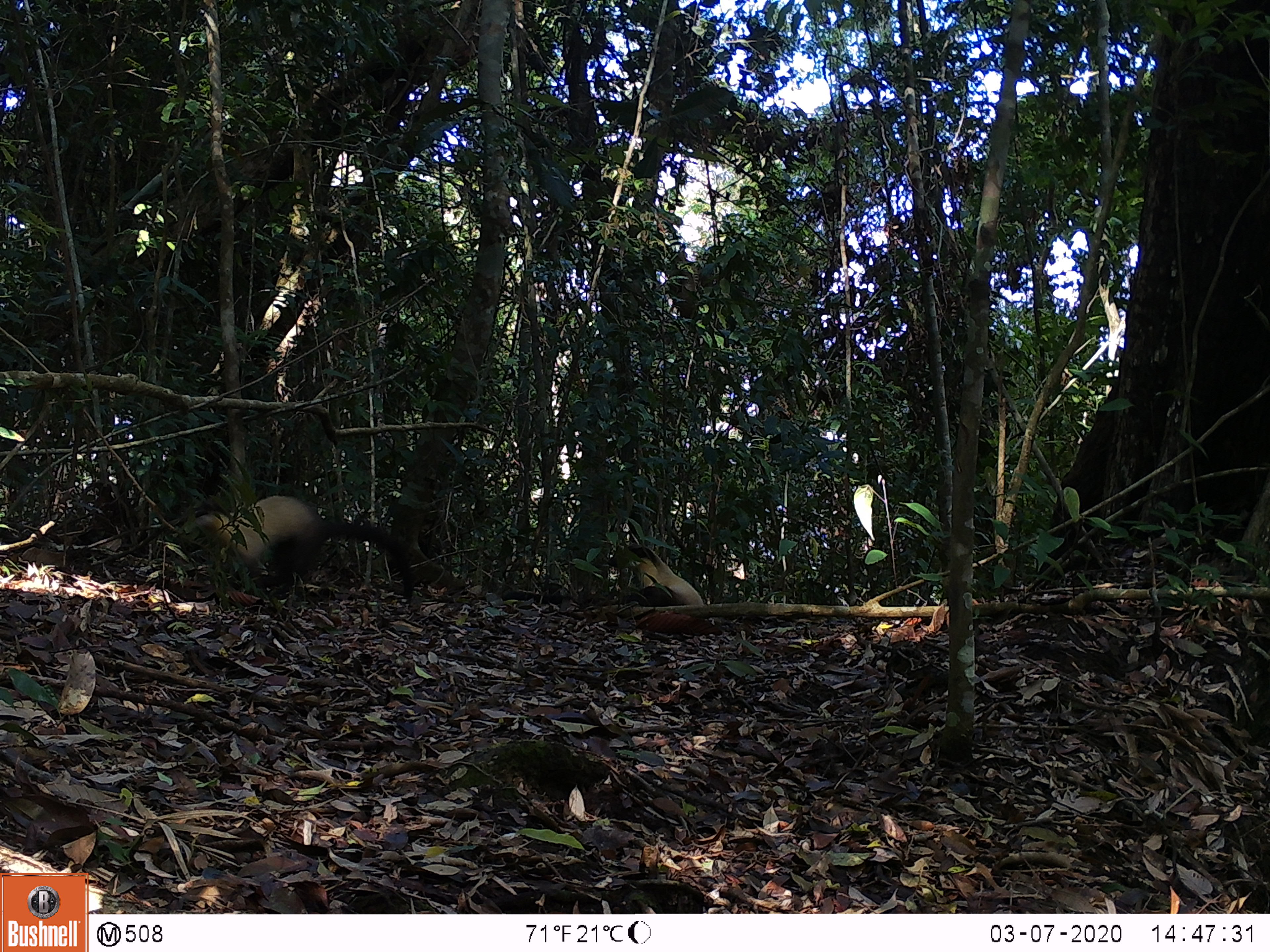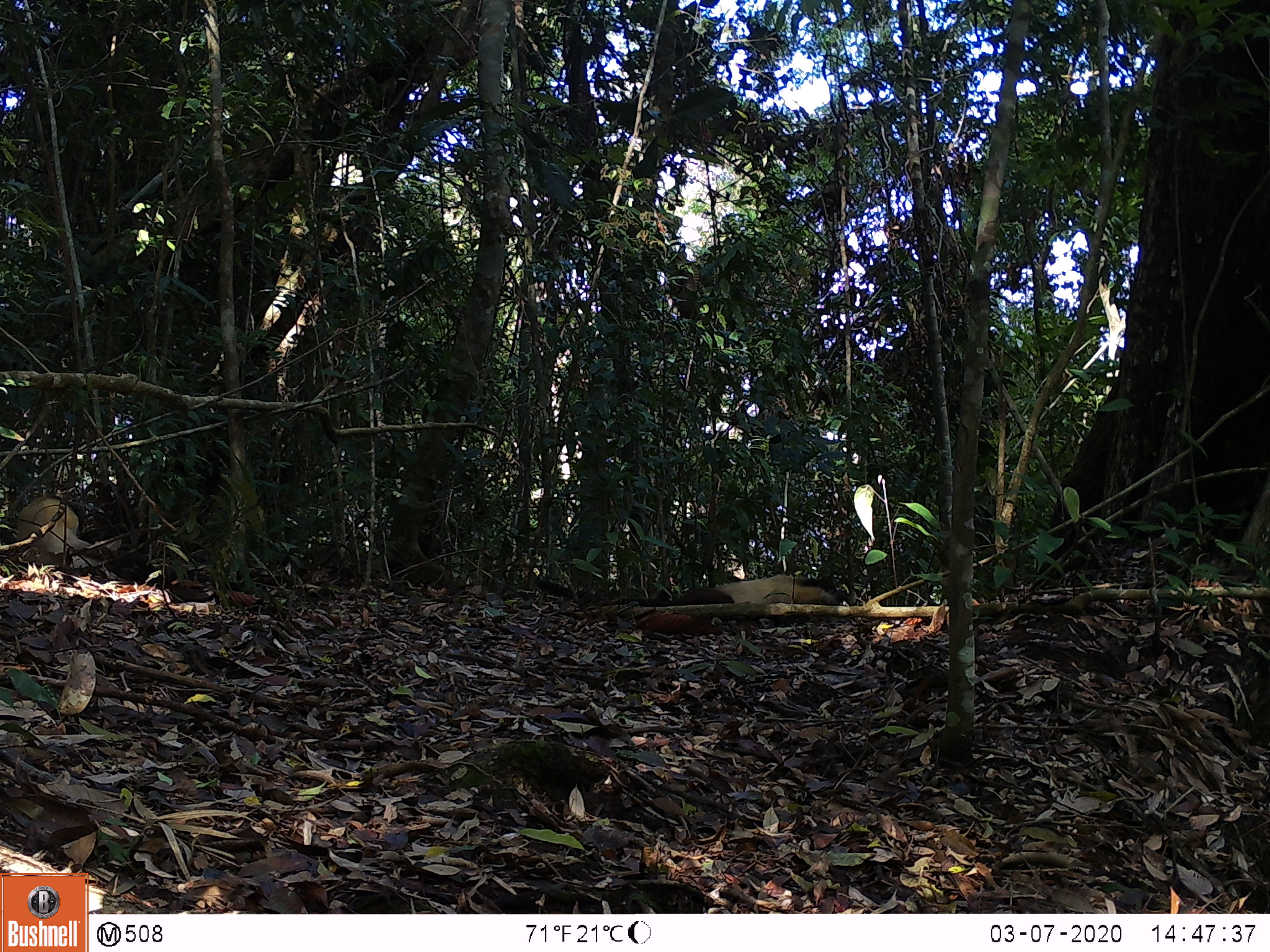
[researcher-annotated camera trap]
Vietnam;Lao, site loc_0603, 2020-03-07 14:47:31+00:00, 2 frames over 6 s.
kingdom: Animalia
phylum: Chordata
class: Mammalia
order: Carnivora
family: Mustelidae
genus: Martes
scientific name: Martes flavigula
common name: yellow-throated marten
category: yellow throated marten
Yellow throated marten (yellow-throated marten) (Martes flavigula). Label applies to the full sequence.